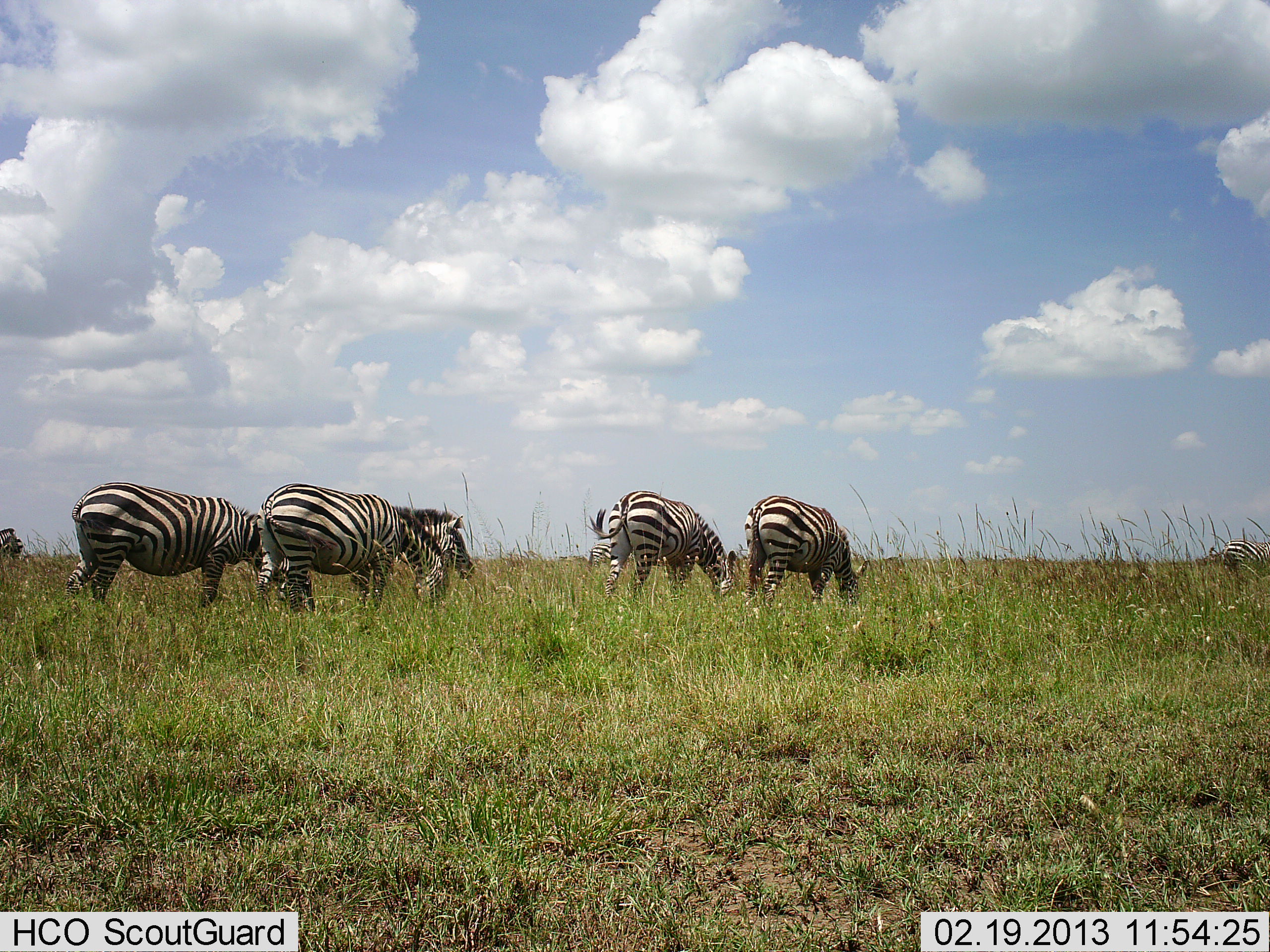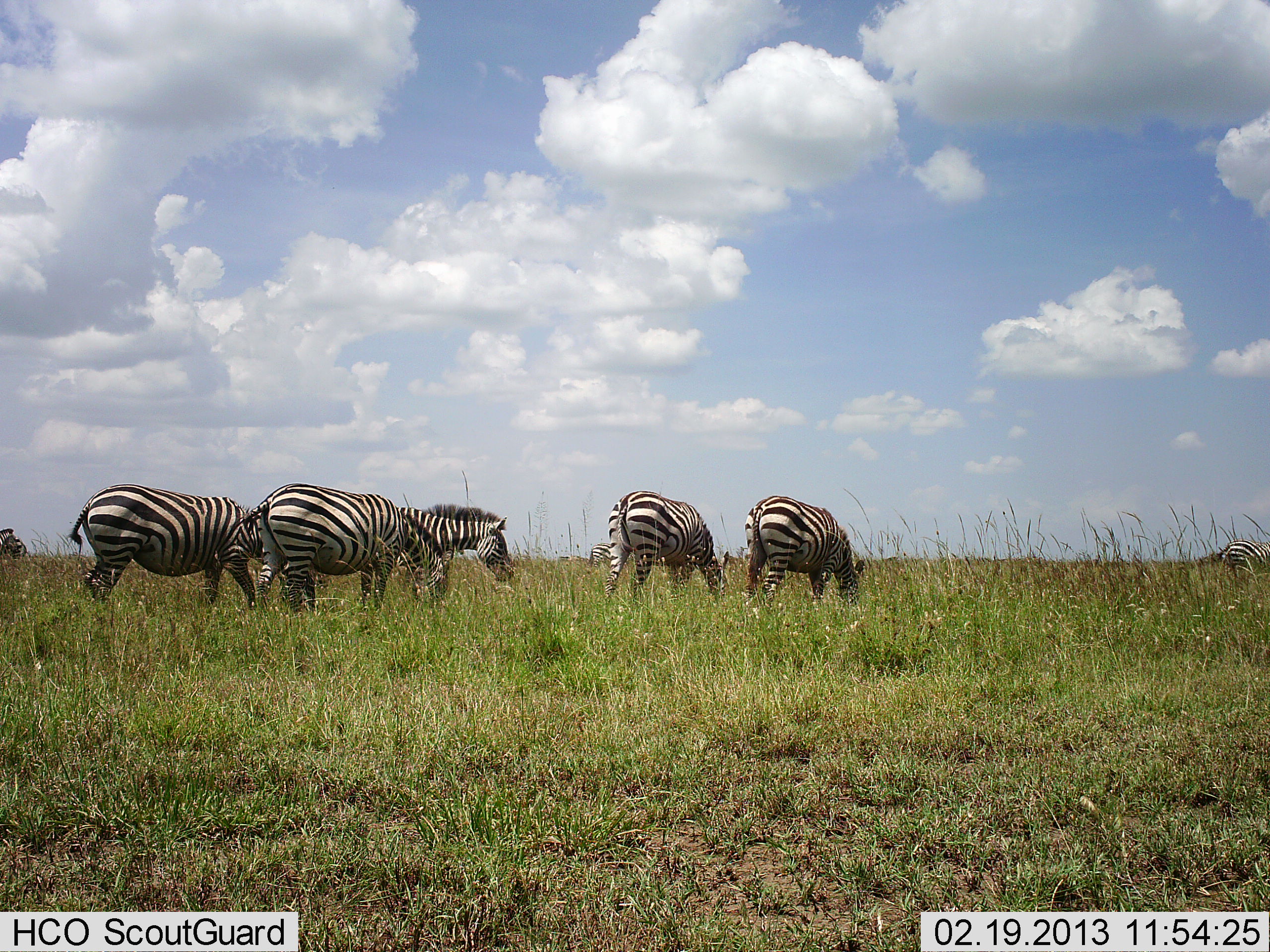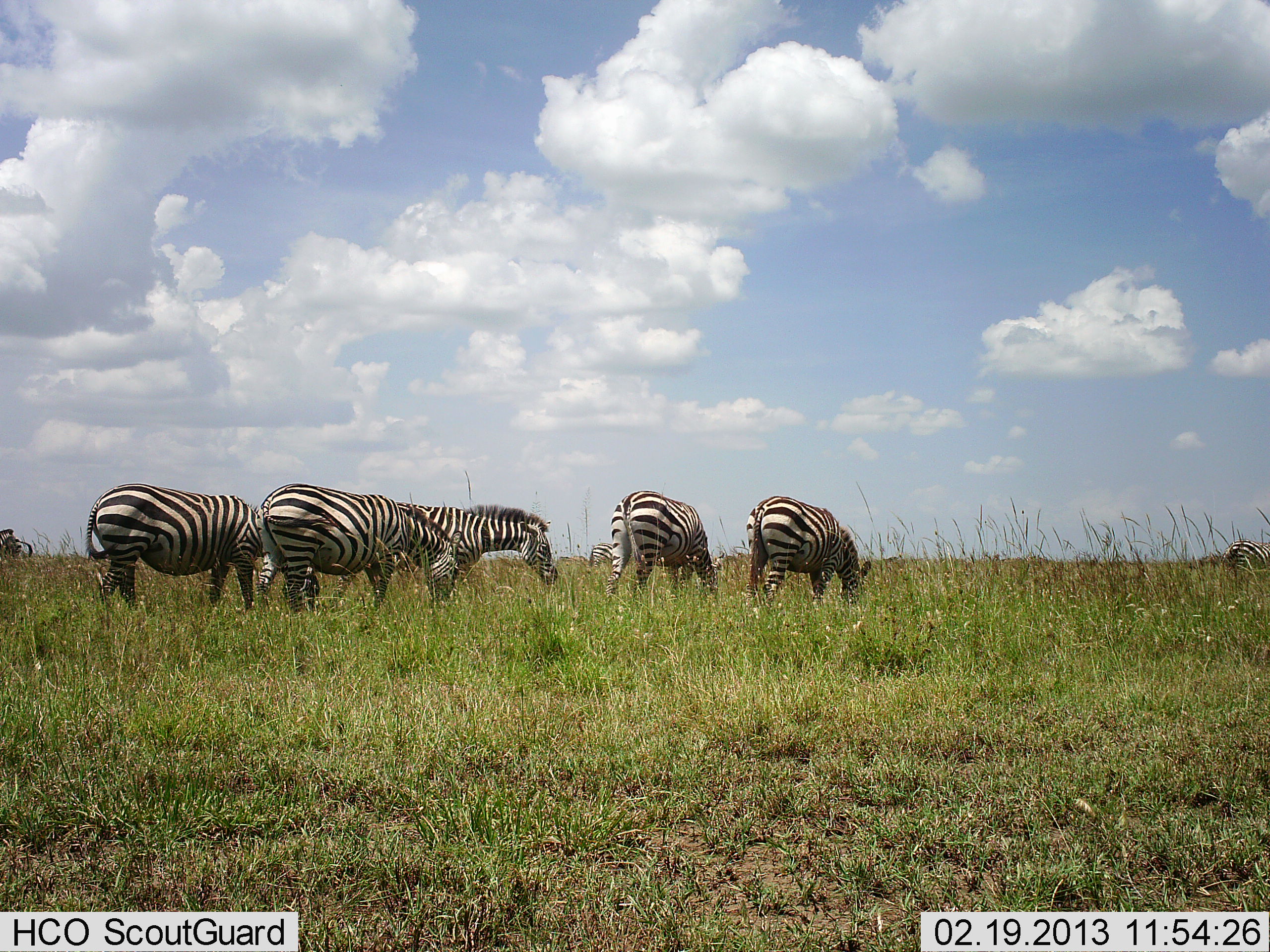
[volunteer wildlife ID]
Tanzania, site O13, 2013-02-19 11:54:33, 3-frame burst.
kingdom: Animalia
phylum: Chordata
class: Mammalia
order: Perissodactyla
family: Equidae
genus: Equus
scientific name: Equus quagga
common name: plains zebra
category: zebra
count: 7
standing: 26%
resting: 0%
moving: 23%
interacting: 0%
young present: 0%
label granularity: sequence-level